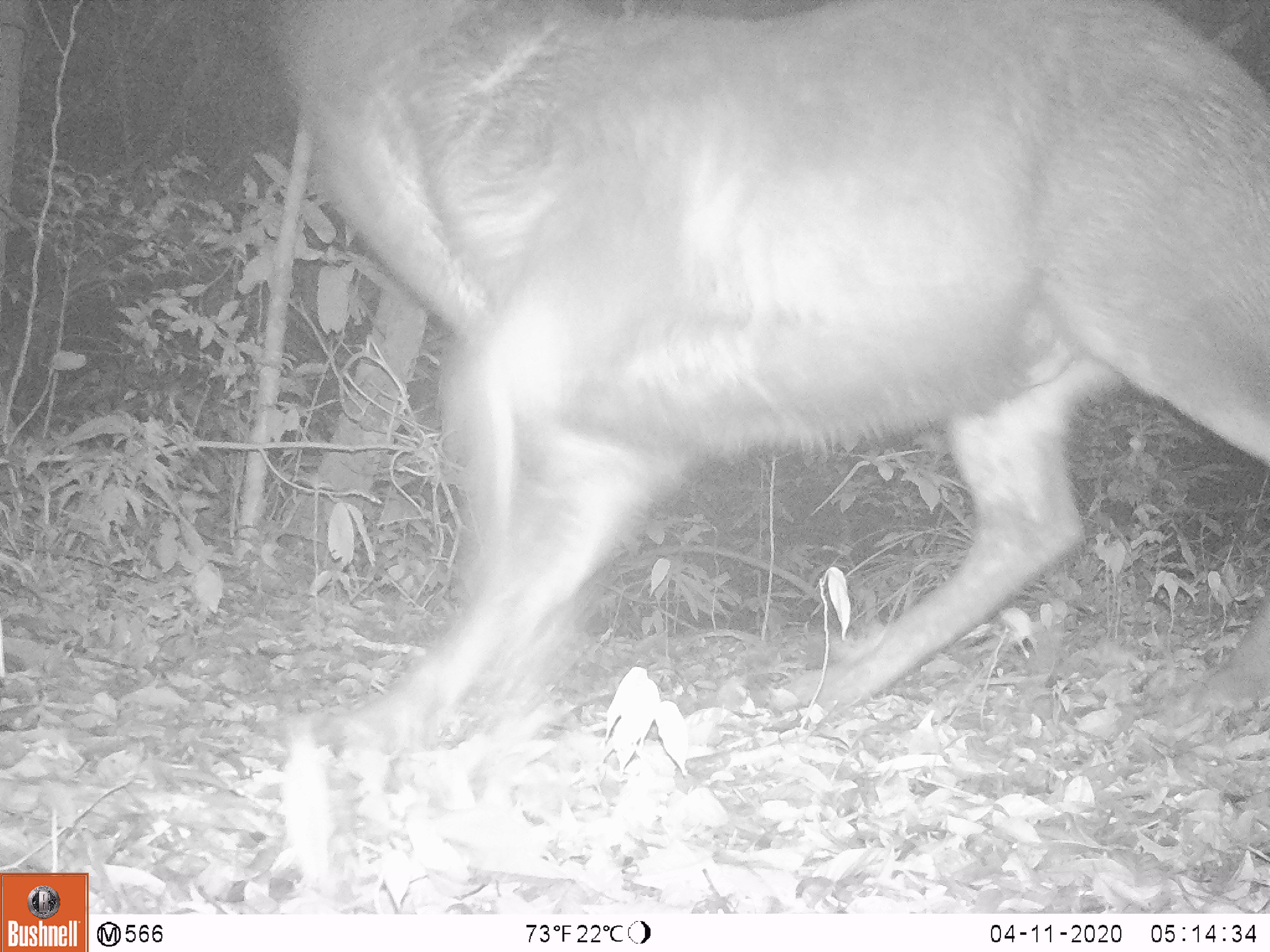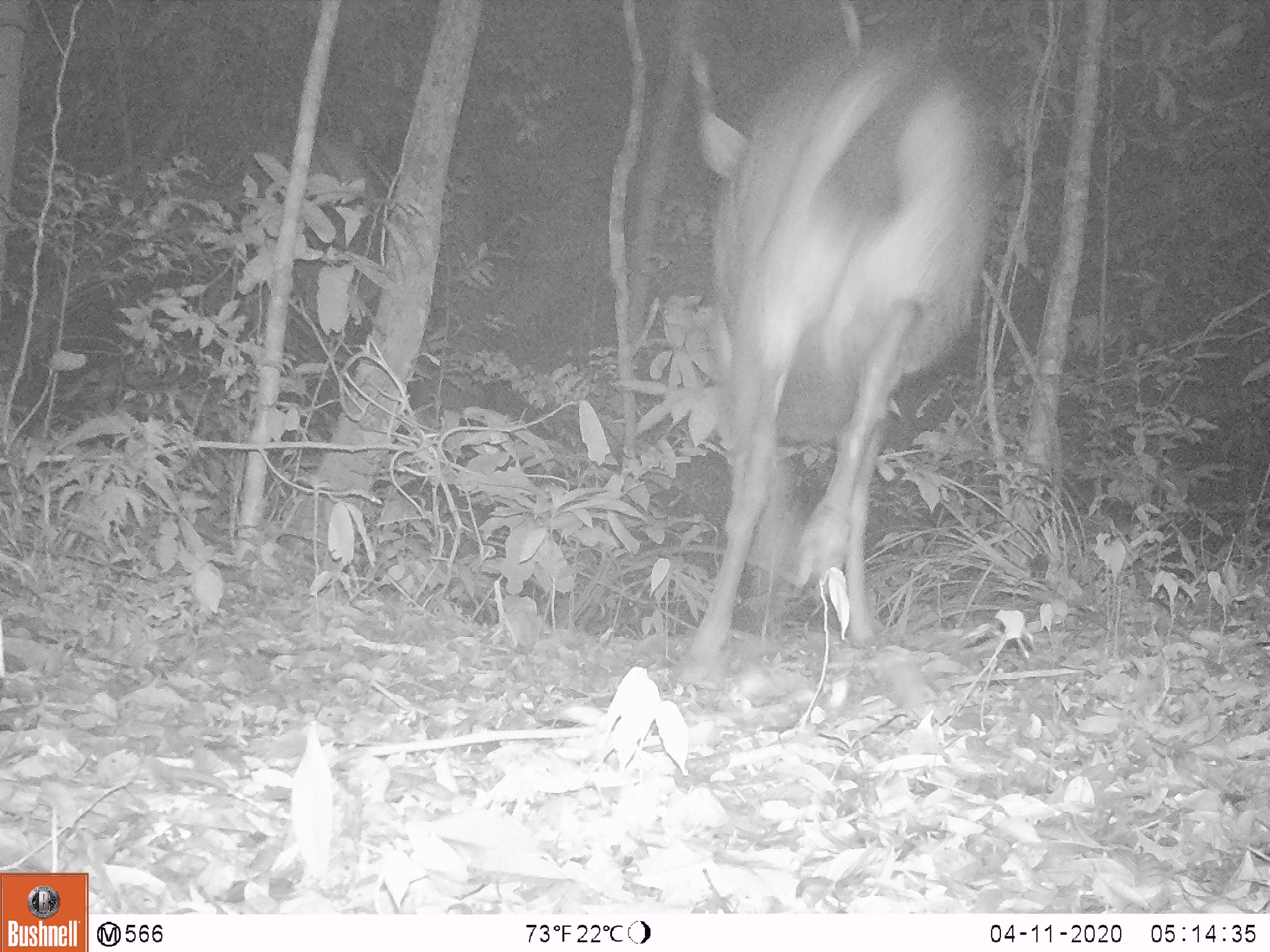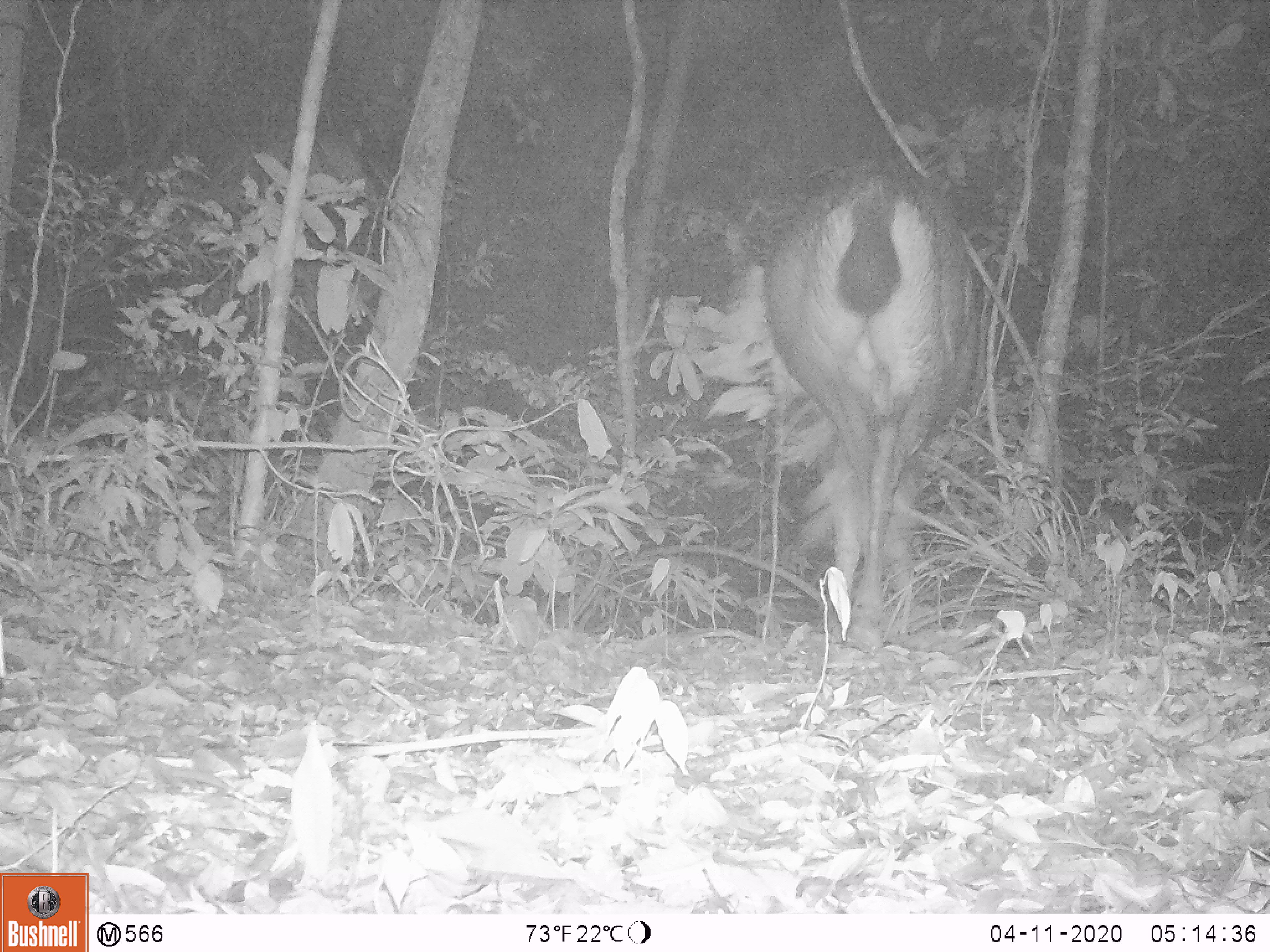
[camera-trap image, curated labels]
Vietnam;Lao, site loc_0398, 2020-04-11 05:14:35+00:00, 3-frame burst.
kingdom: Animalia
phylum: Chordata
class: Mammalia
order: Artiodactyla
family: Cervidae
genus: Rusa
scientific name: Rusa unicolor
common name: sambar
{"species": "sambar (Rusa unicolor)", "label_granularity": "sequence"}